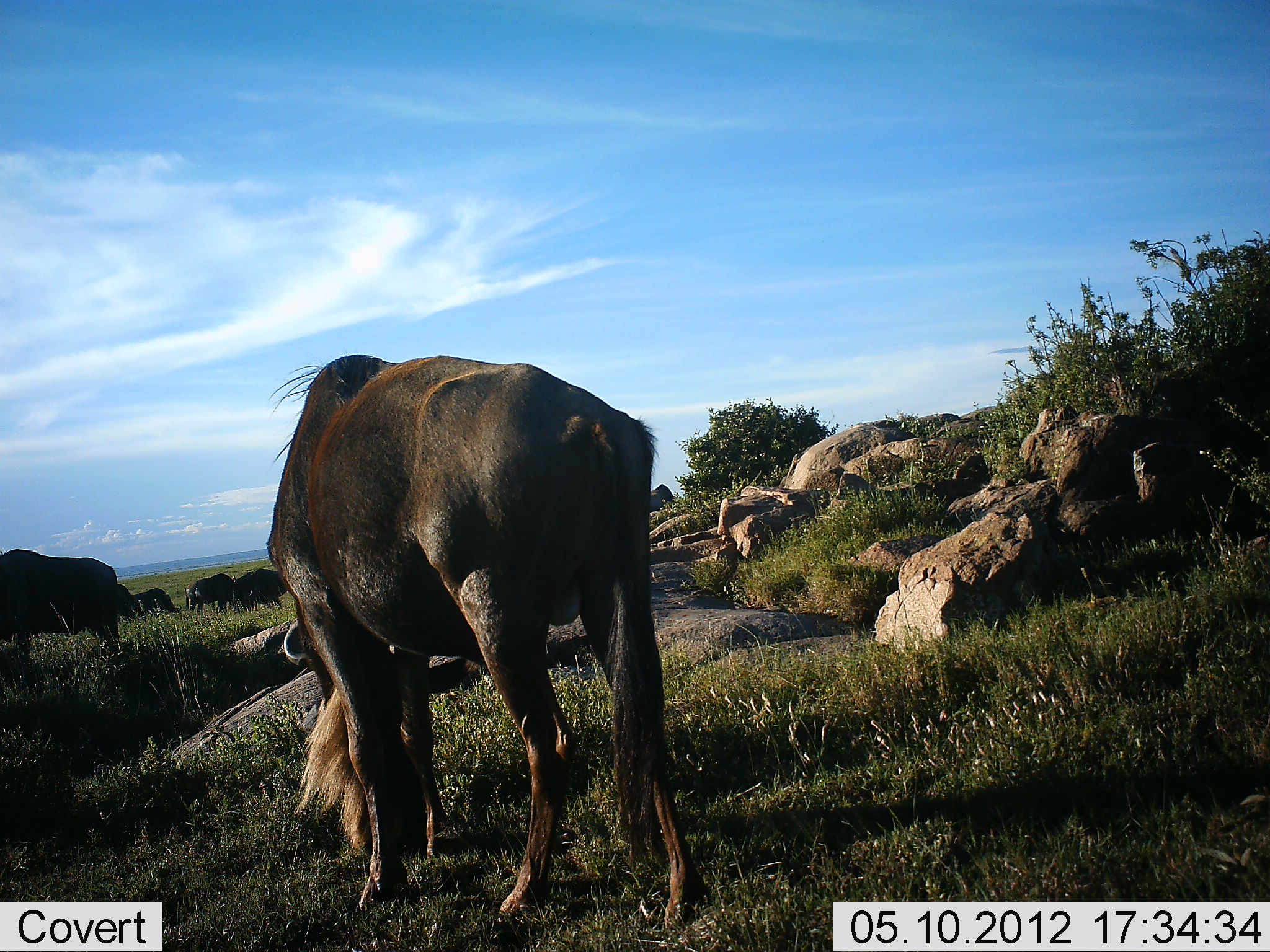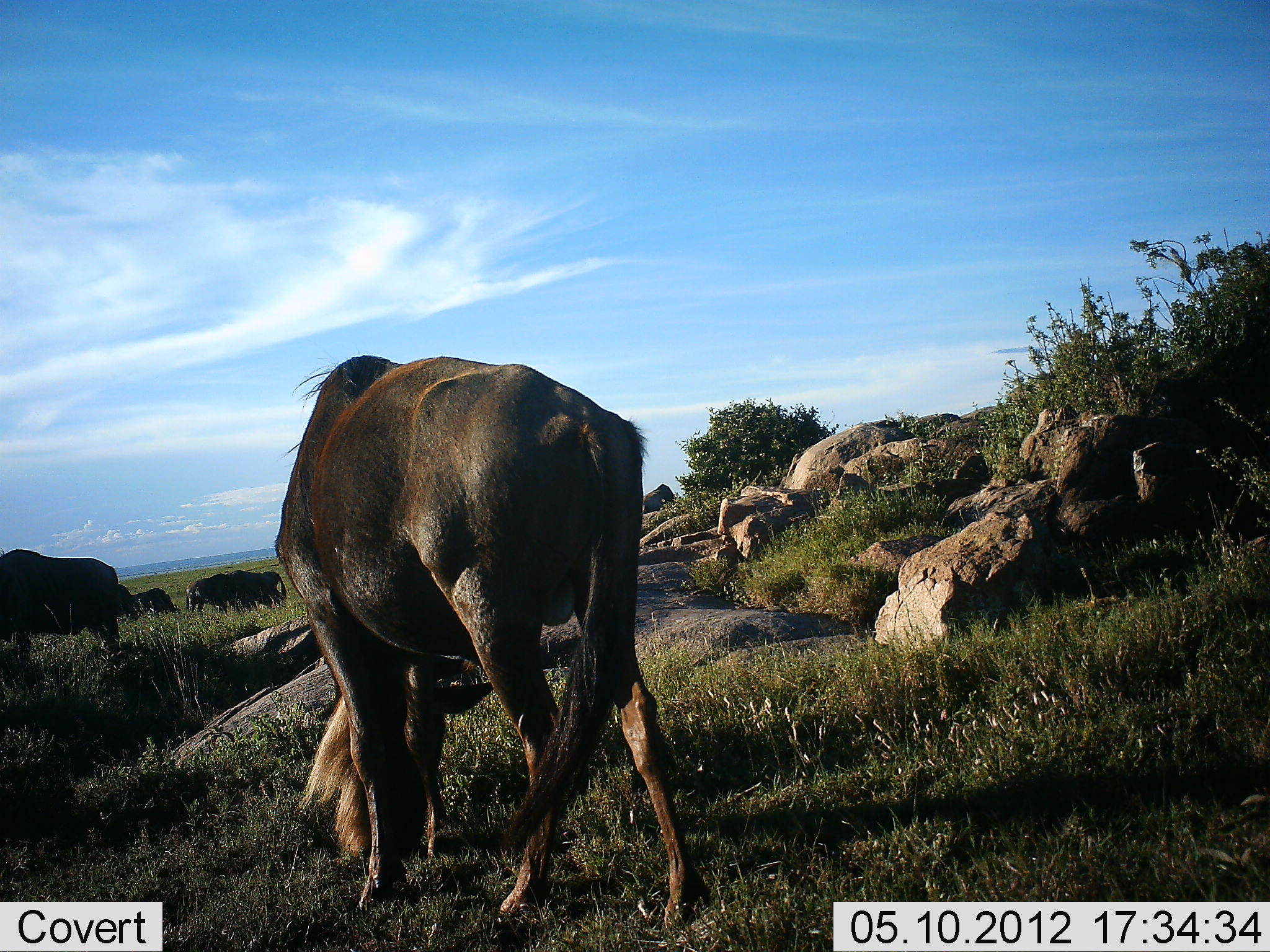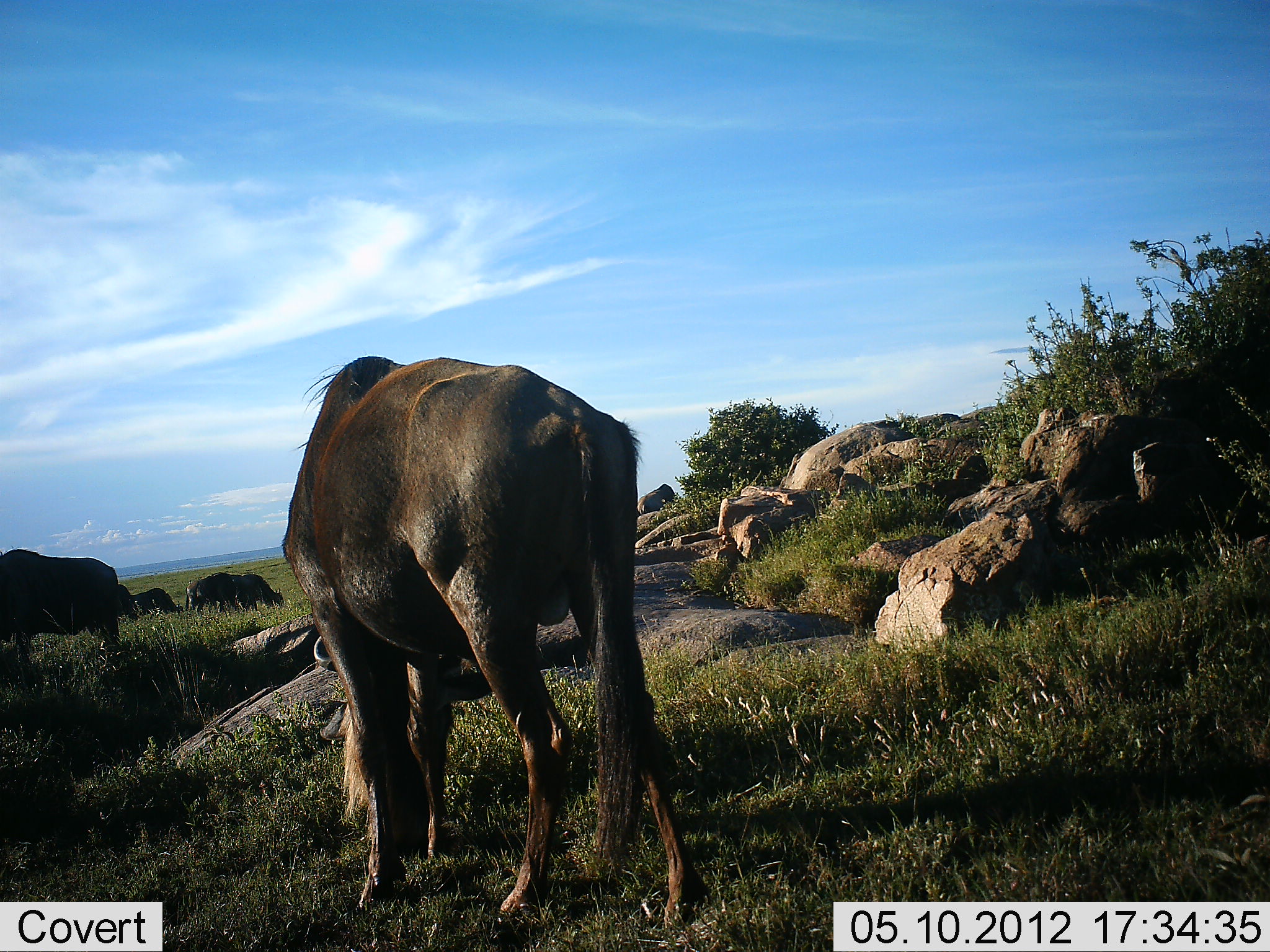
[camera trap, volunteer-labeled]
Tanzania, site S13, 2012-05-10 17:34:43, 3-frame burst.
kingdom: Animalia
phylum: Chordata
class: Mammalia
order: Artiodactyla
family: Bovidae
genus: Connochaetes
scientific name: Connochaetes taurinus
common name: blue wildebeest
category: wildebeest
Wildebeest (blue wildebeest) (Connochaetes taurinus), count 5. Behavior (volunteer vote fractions): standing 50%, resting 0%, moving 0%, interacting 0%. Young present (vote fraction): 0%. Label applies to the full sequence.